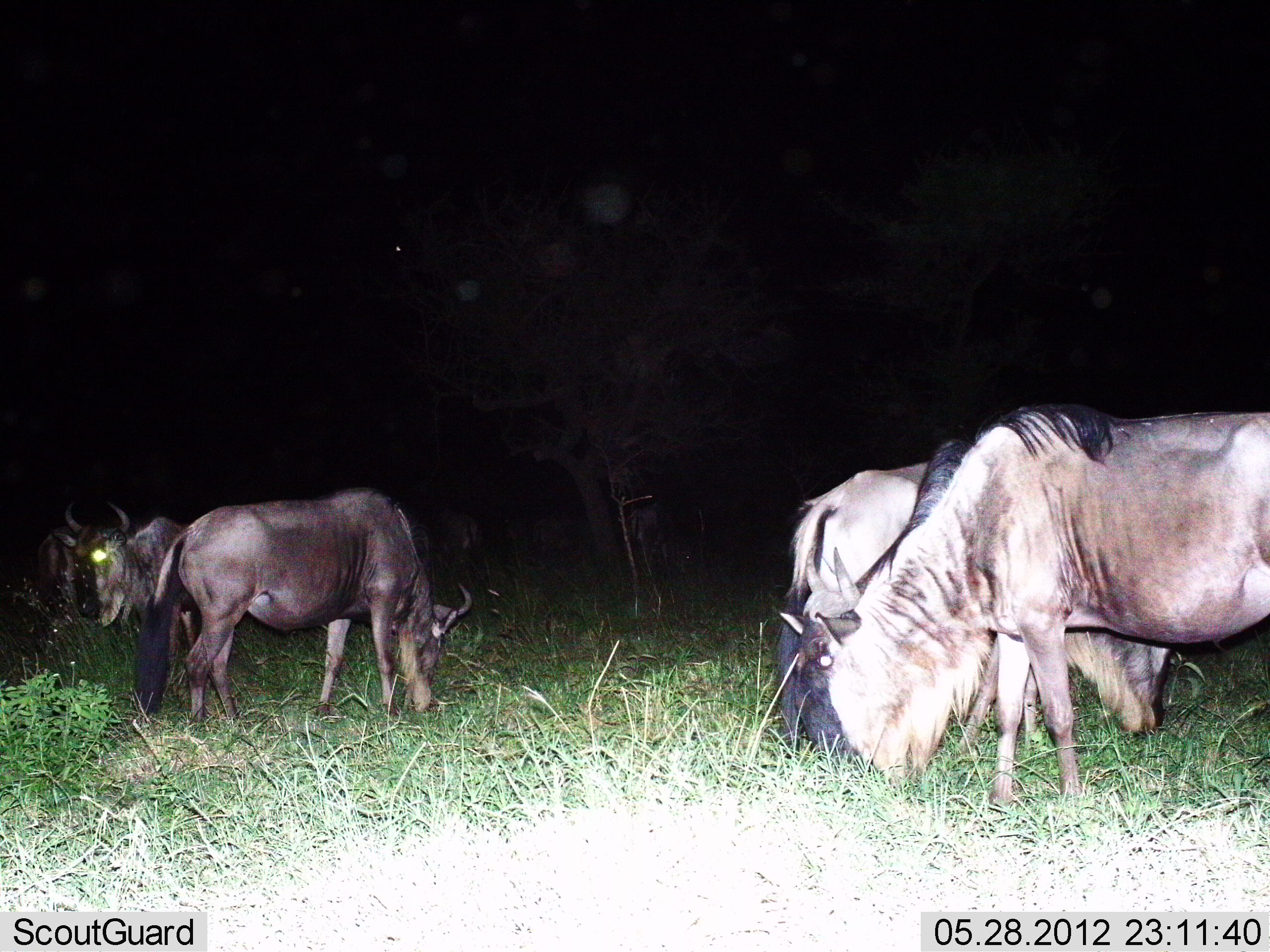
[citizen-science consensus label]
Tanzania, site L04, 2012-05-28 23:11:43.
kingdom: Animalia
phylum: Chordata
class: Mammalia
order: Artiodactyla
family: Bovidae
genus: Connochaetes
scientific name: Connochaetes taurinus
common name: blue wildebeest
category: wildebeest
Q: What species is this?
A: Wildebeest (blue wildebeest) (Connochaetes taurinus).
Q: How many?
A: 5.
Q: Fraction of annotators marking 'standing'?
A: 60%.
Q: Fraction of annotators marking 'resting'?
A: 10%.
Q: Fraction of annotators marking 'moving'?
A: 0%.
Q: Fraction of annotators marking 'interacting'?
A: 0%.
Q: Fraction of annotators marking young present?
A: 0%.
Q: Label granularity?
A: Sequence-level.